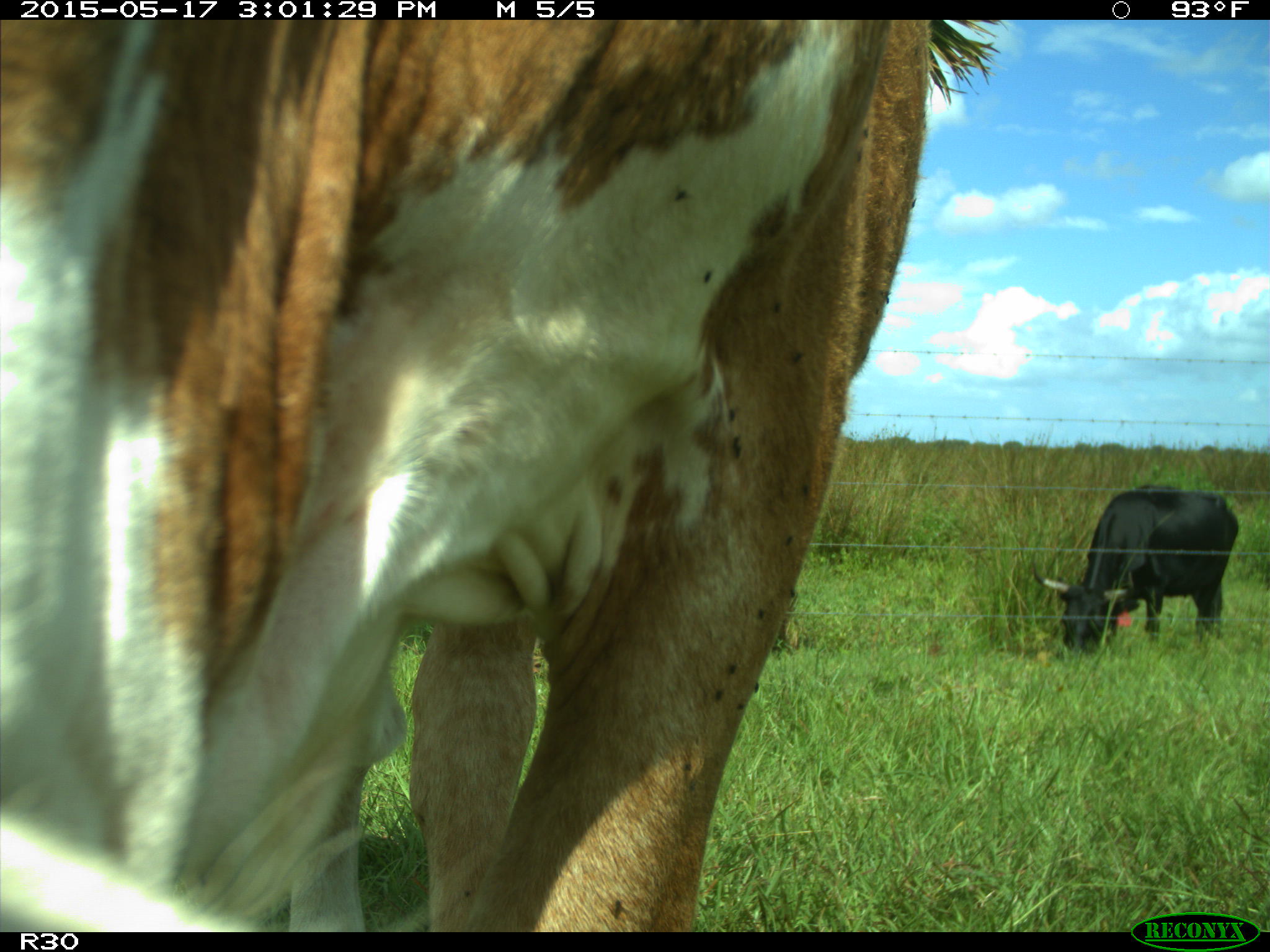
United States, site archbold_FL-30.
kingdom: Animalia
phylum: Chordata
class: Mammalia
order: Artiodactyla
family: Bovidae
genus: Bos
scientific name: Bos taurus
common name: domestic cow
Bos taurus (domestic cow).